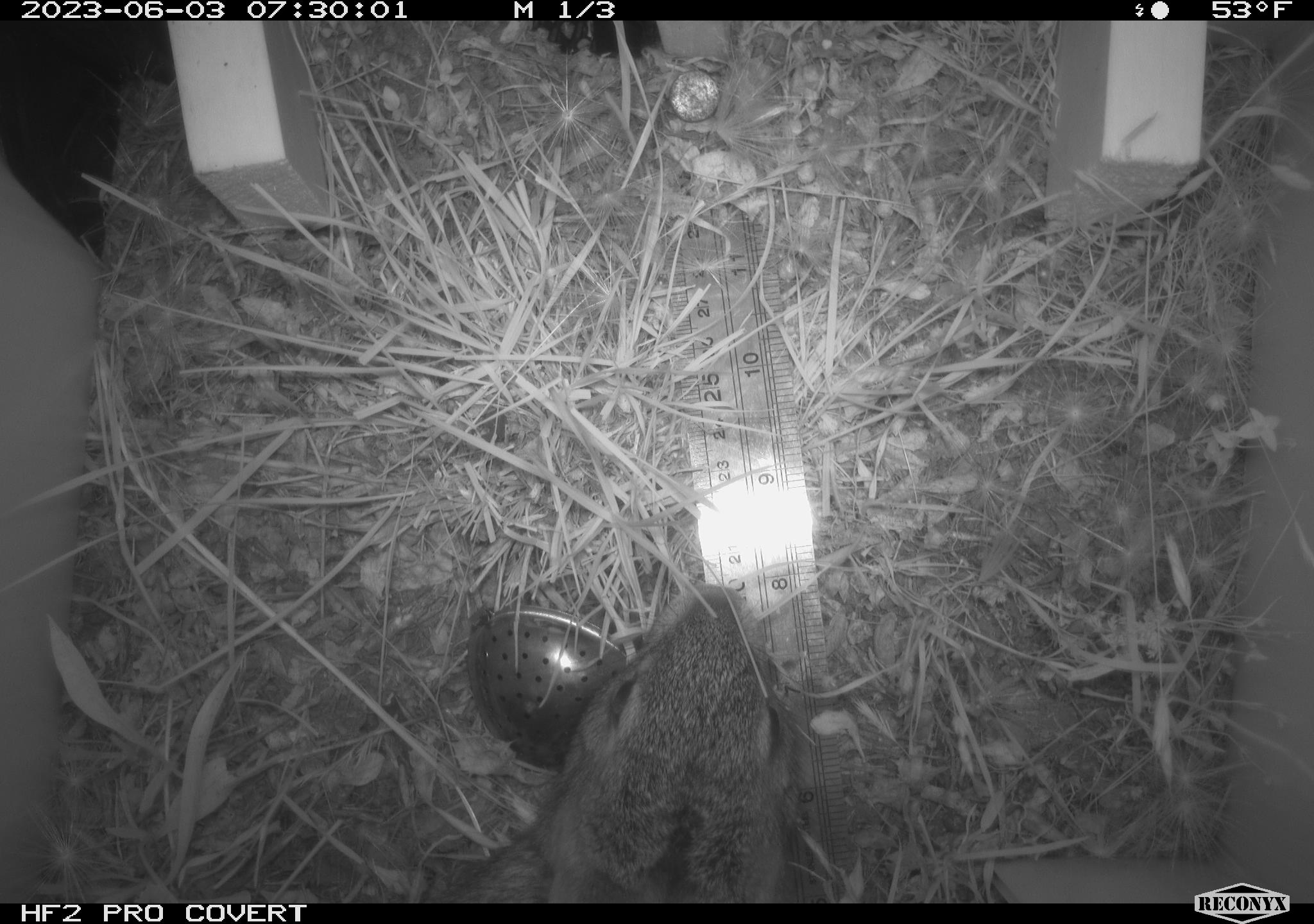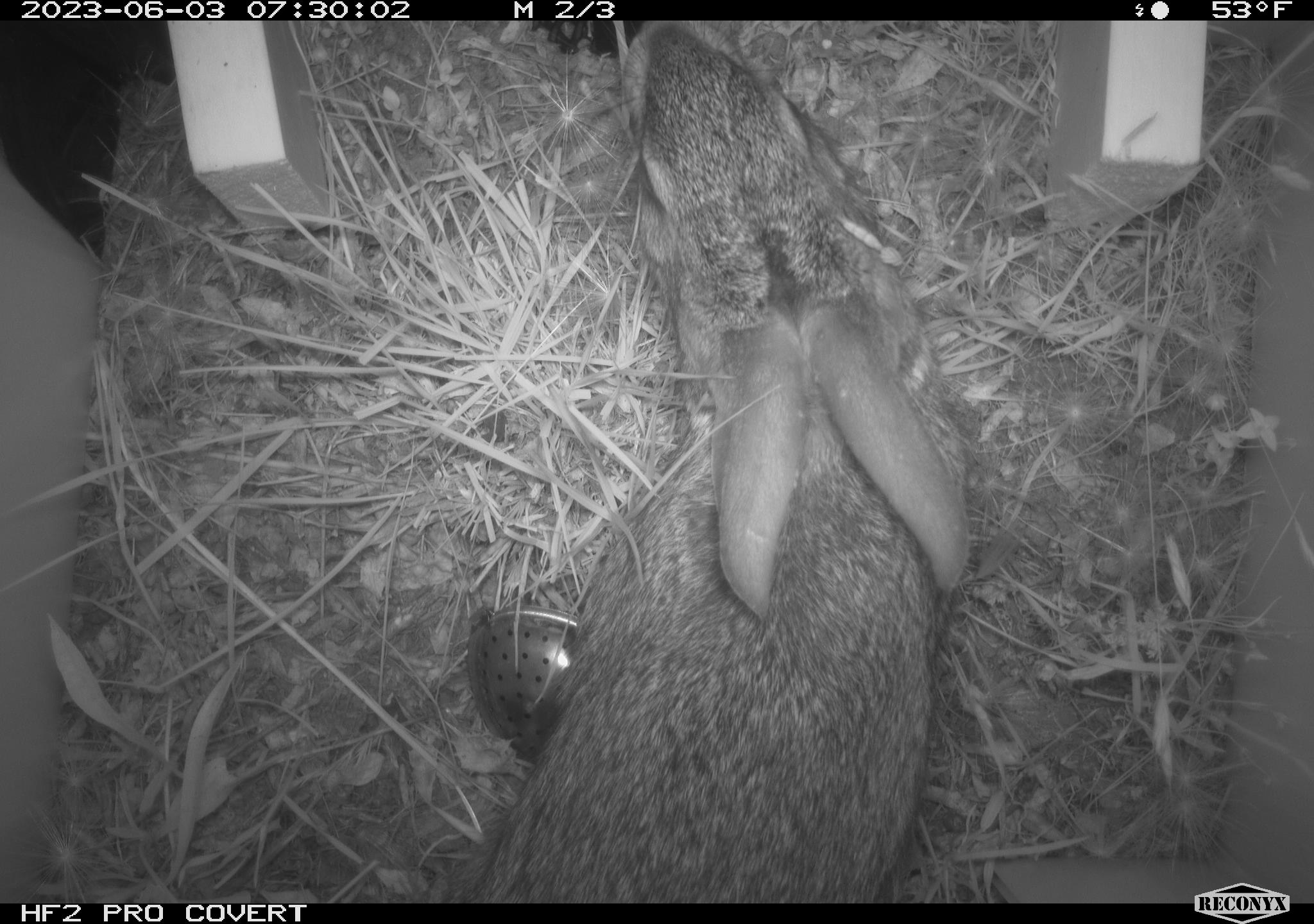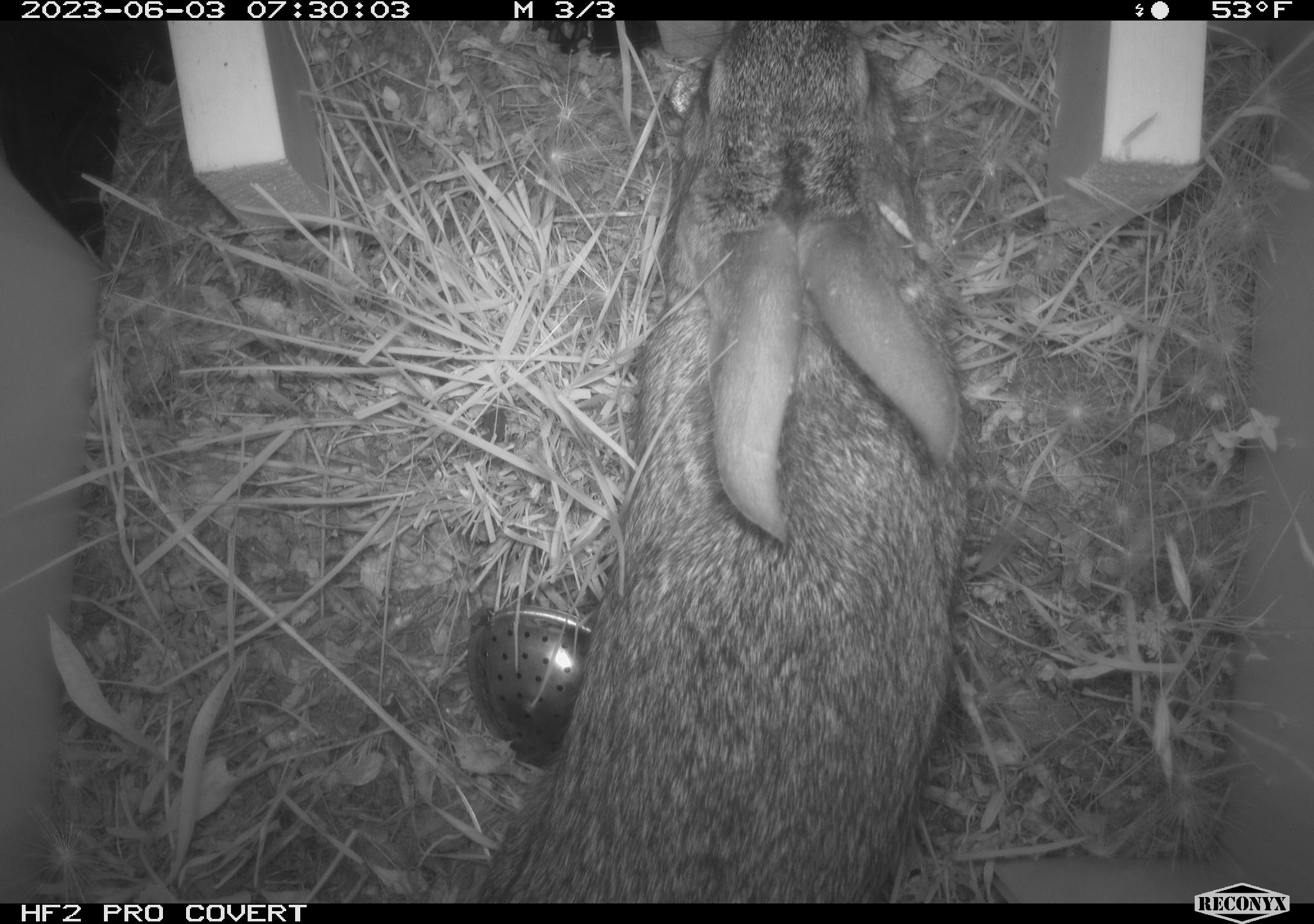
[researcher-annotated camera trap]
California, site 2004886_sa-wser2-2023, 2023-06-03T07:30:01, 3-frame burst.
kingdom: Animalia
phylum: Chordata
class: Mammalia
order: Lagomorpha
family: Leporidae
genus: Sylvilagus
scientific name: Sylvilagus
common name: cottontail rabbits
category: sylvilagus species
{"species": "sylvilagus species (cottontail rabbits) (Sylvilagus)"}